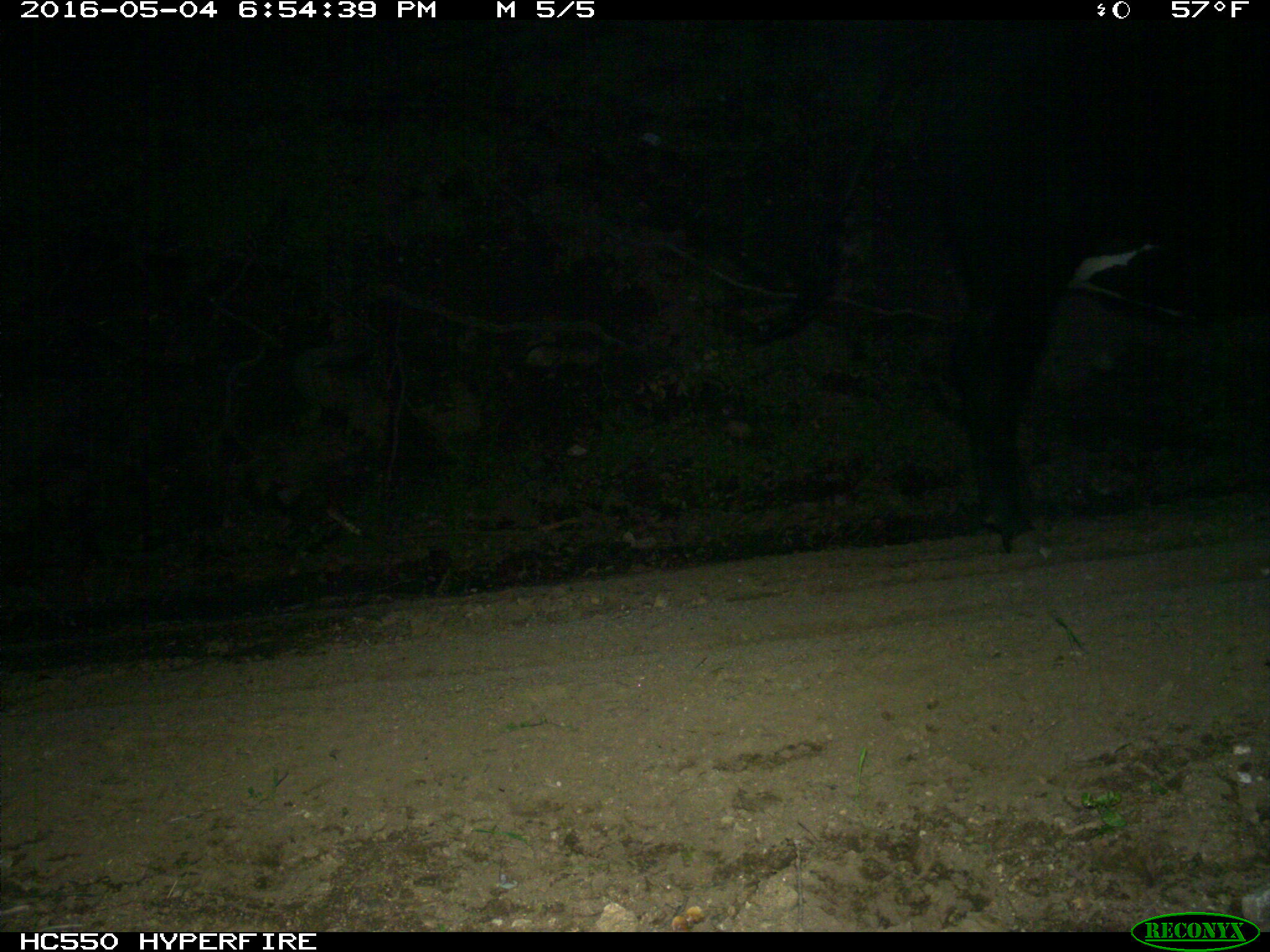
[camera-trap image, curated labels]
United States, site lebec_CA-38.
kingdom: Animalia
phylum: Chordata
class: Mammalia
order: Artiodactyla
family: Bovidae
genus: Bos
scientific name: Bos taurus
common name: domestic cow